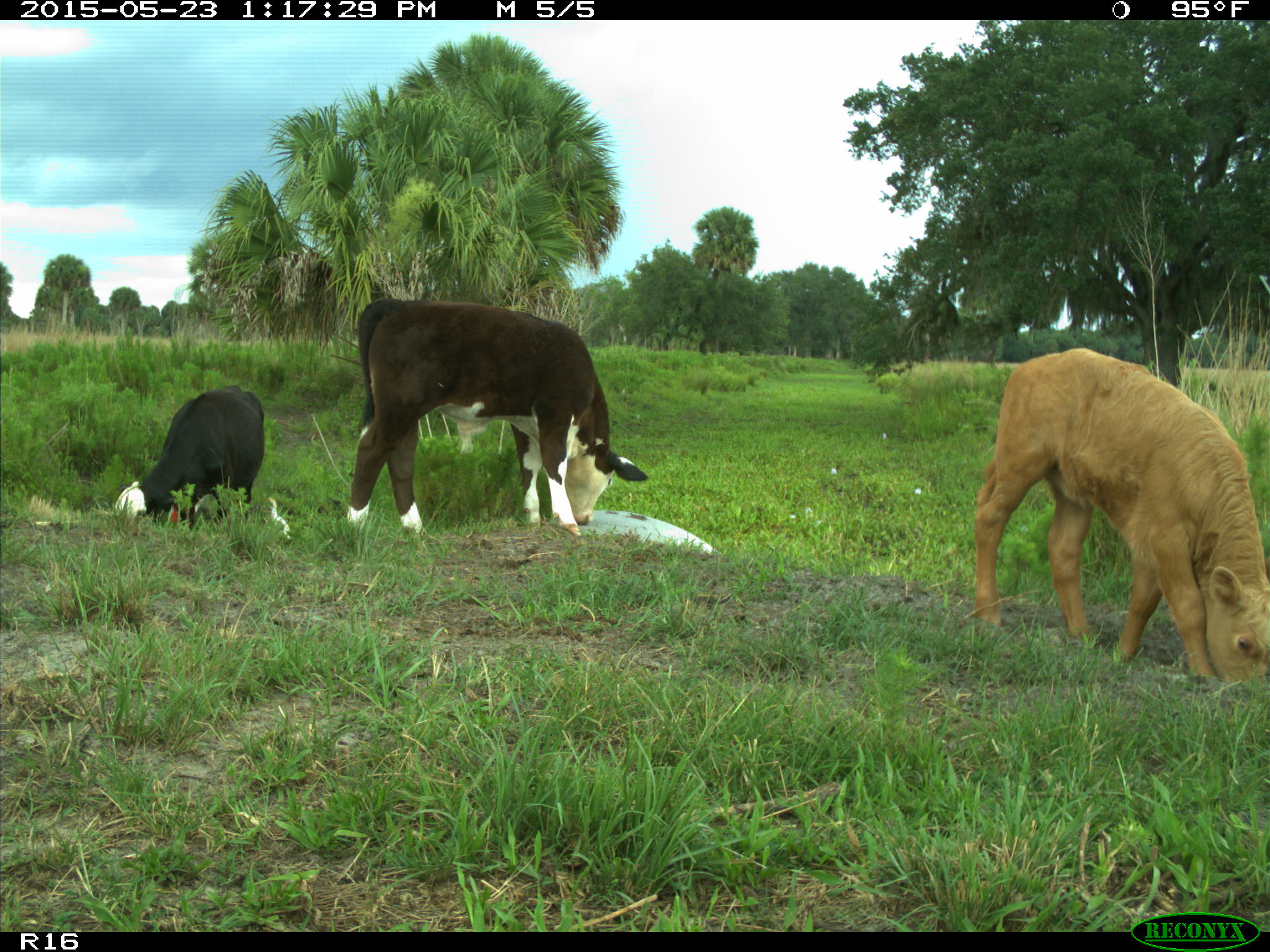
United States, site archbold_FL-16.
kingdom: Animalia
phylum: Chordata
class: Mammalia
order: Artiodactyla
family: Bovidae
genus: Bos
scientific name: Bos taurus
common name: domestic cow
Bos taurus (domestic cow).